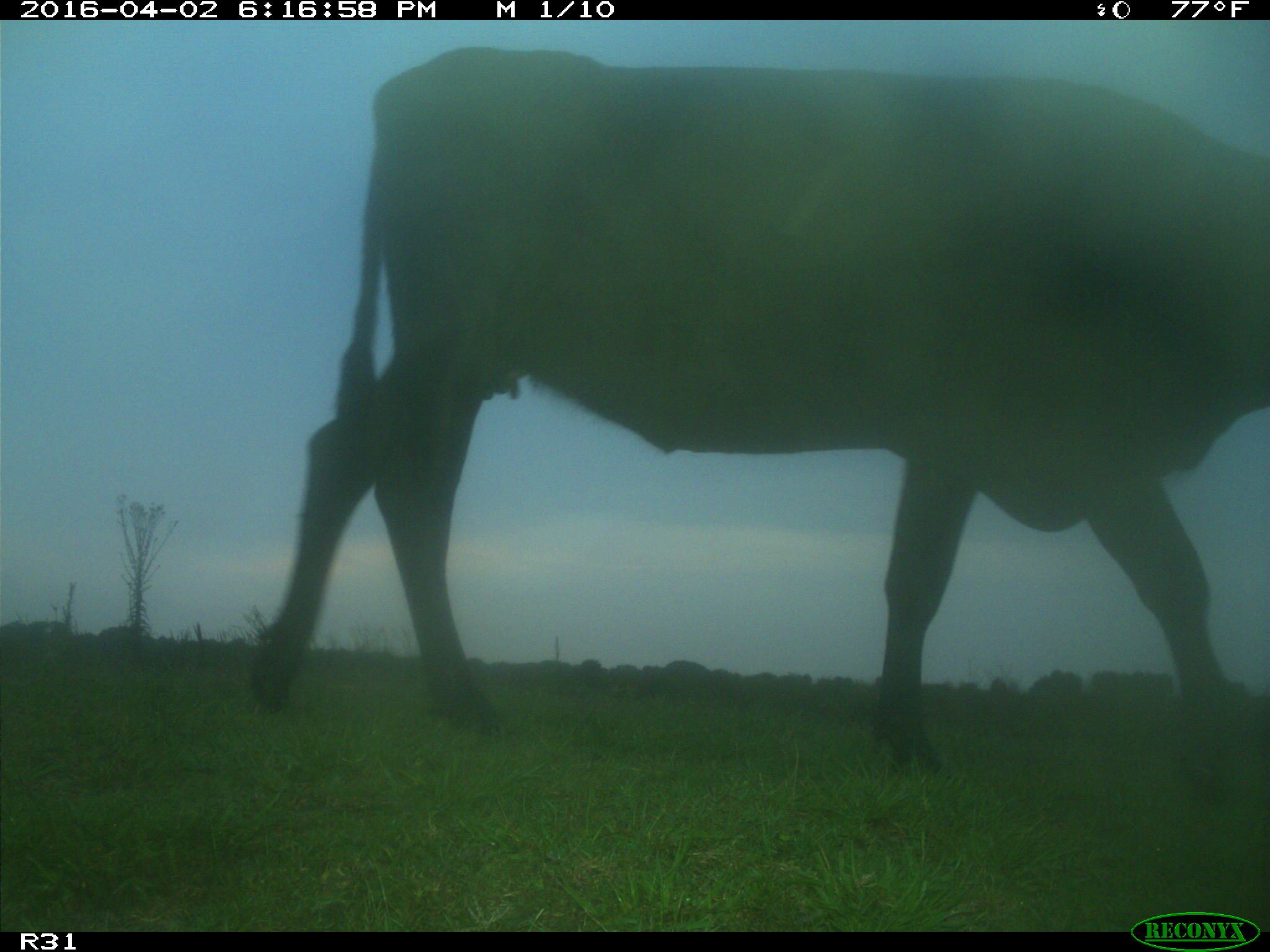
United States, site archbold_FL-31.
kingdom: Animalia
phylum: Chordata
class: Mammalia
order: Artiodactyla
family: Bovidae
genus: Bos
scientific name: Bos taurus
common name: domestic cow